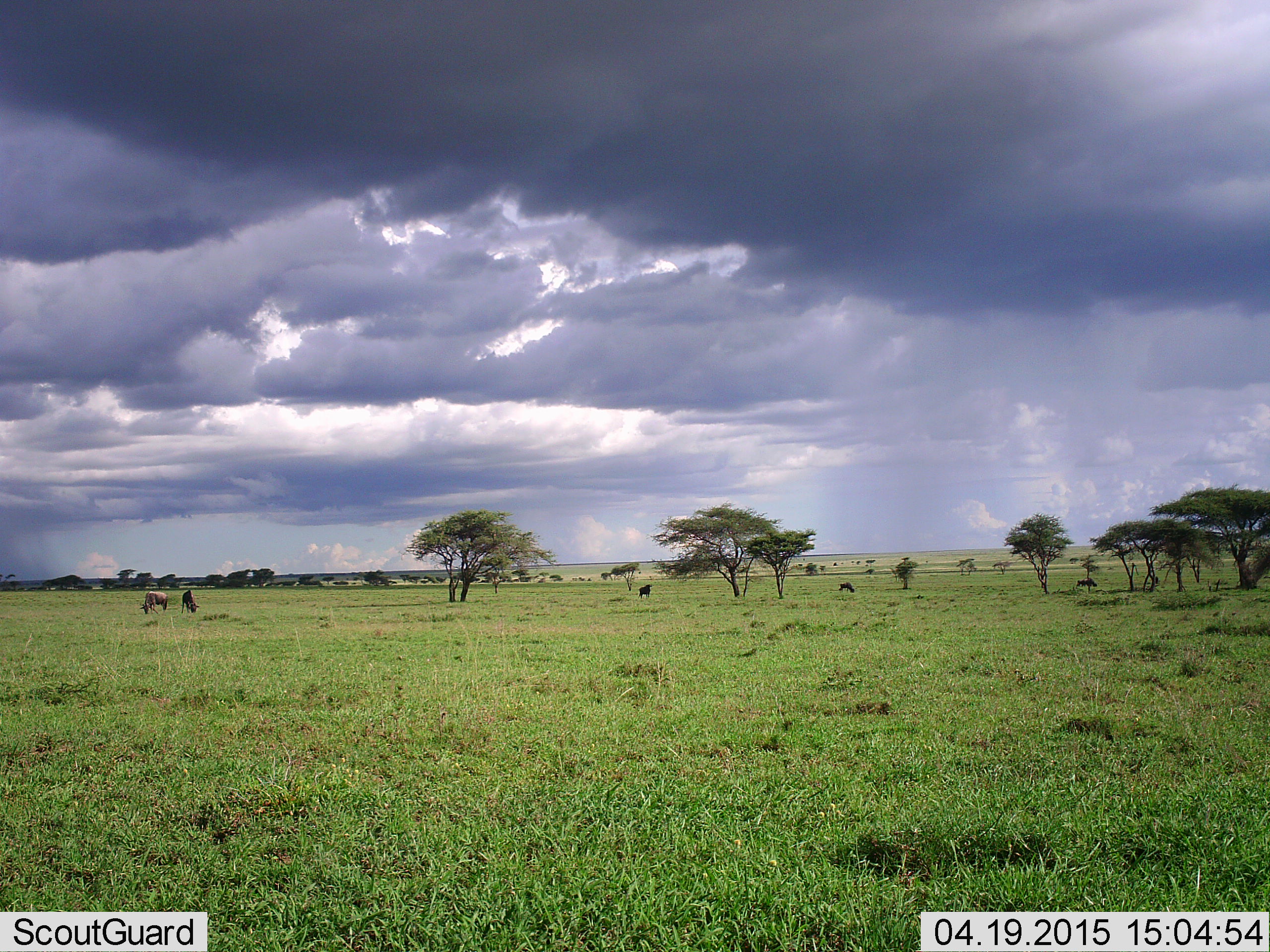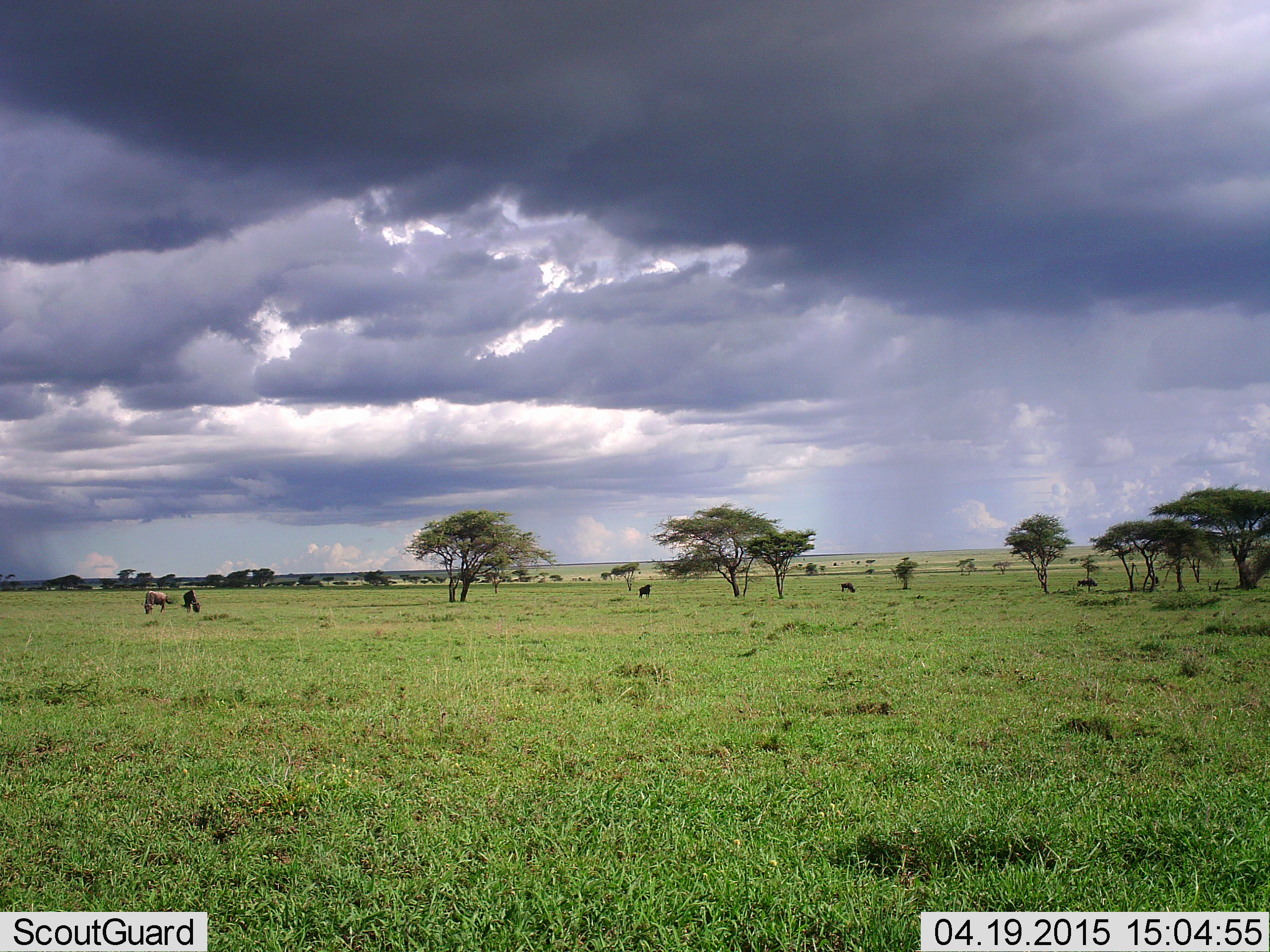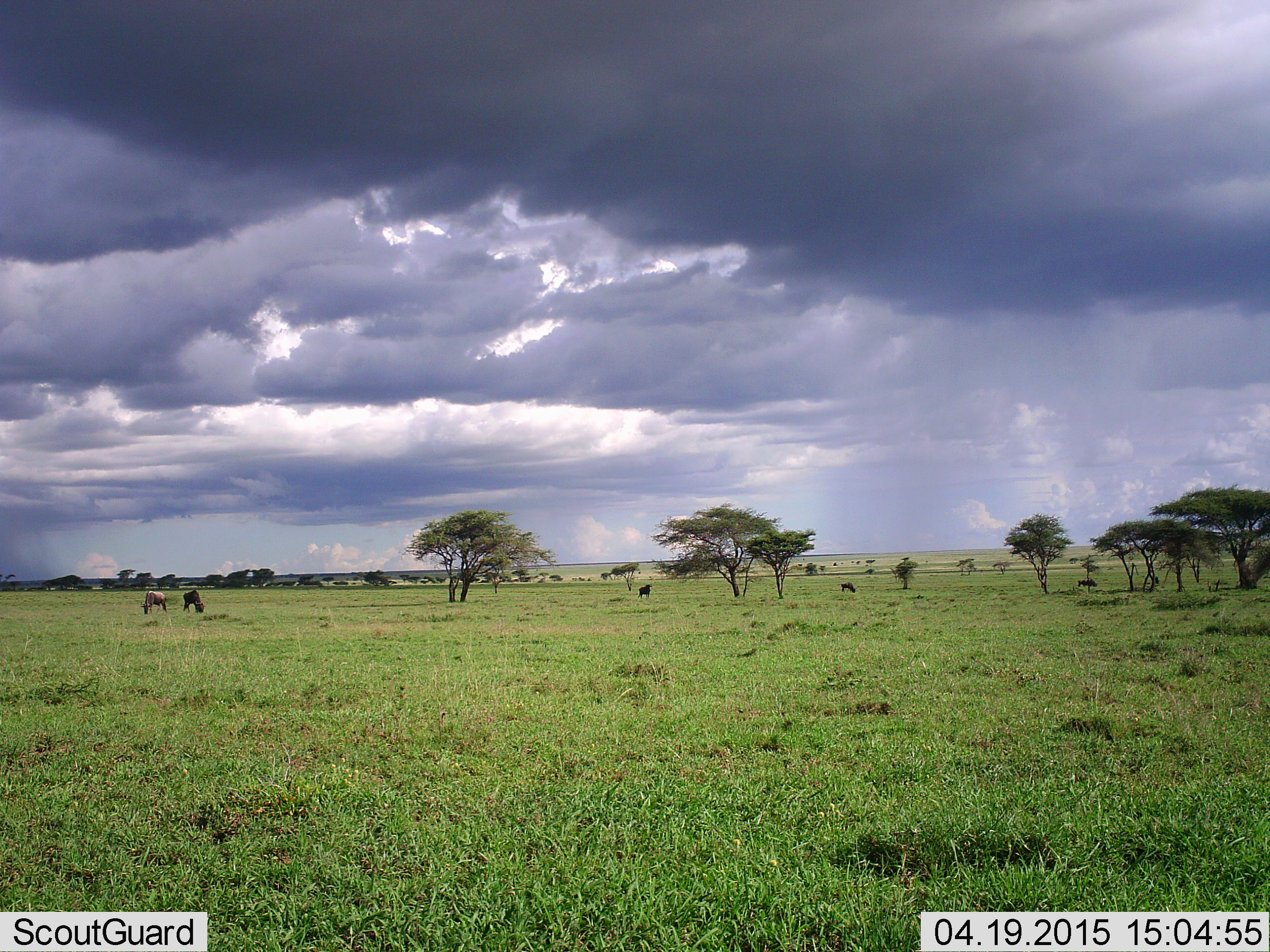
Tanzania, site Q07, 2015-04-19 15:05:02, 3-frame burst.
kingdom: Animalia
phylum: Chordata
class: Mammalia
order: Artiodactyla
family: Bovidae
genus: Connochaetes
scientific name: Connochaetes taurinus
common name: blue wildebeest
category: wildebeest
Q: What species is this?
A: Wildebeest (blue wildebeest) (Connochaetes taurinus).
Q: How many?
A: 4.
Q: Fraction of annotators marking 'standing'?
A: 64%.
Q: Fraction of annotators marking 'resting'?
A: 9%.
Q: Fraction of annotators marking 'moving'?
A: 9%.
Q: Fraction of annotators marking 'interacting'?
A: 0%.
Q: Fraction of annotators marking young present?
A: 0%.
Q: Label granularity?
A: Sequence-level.